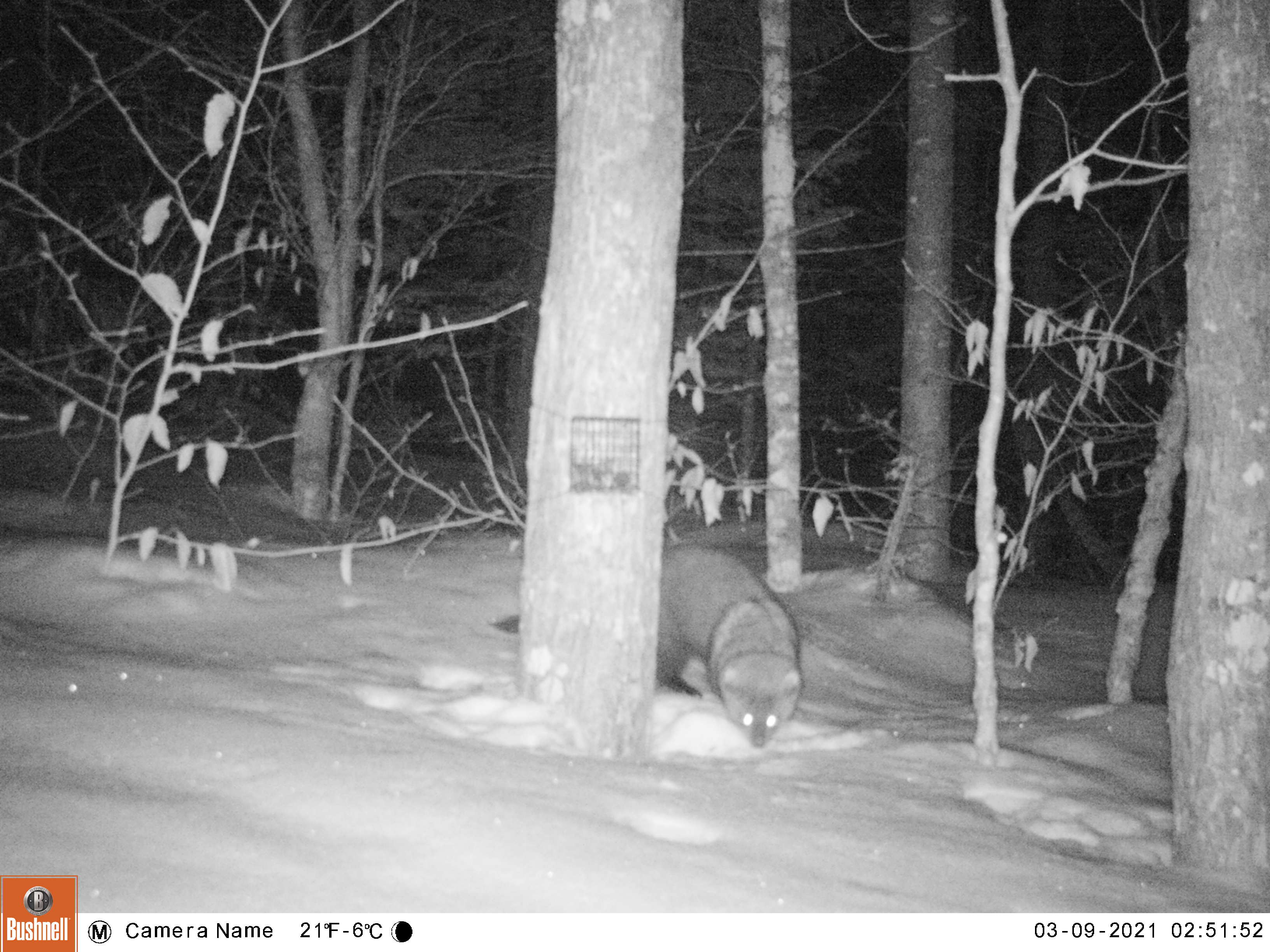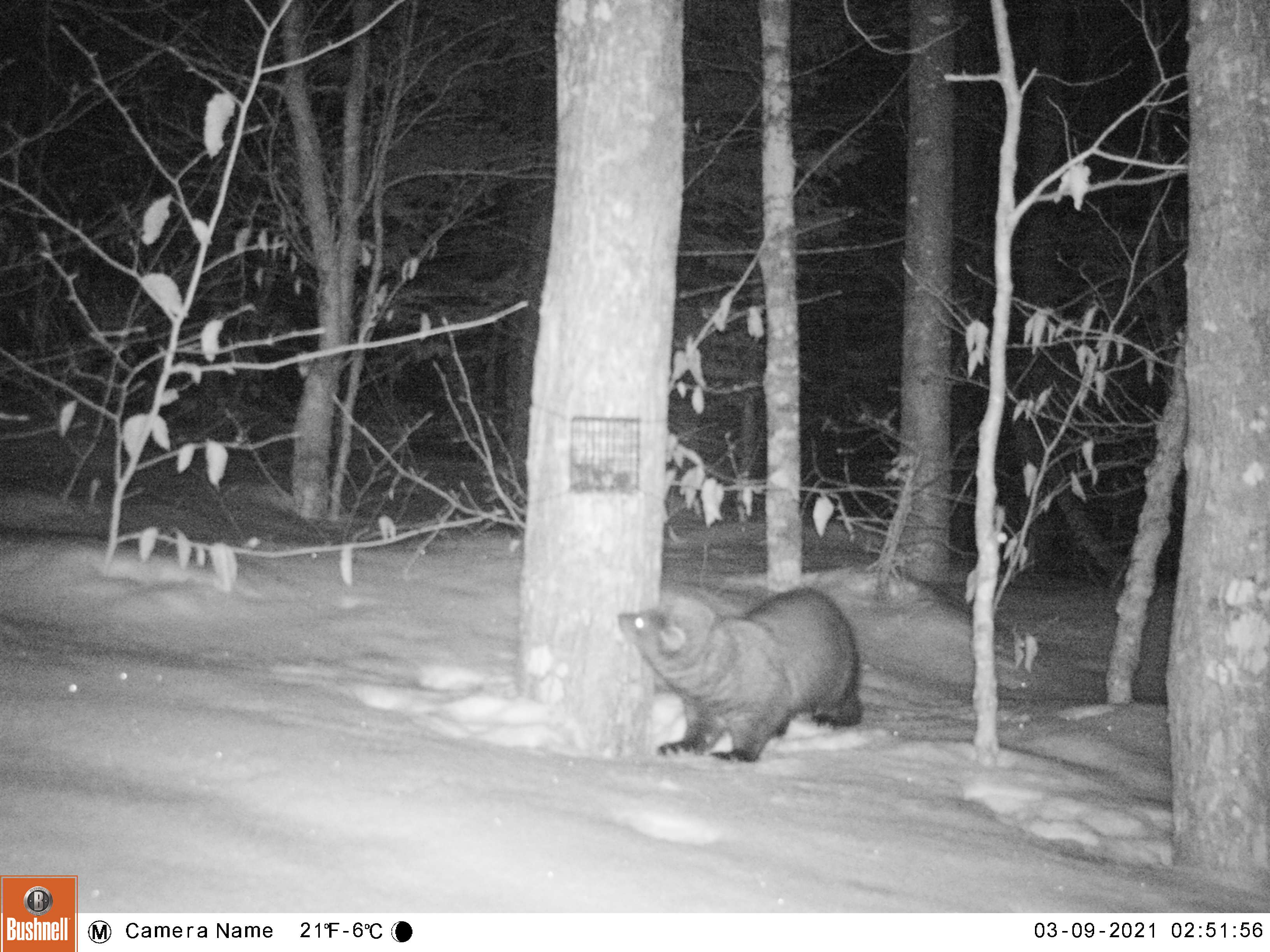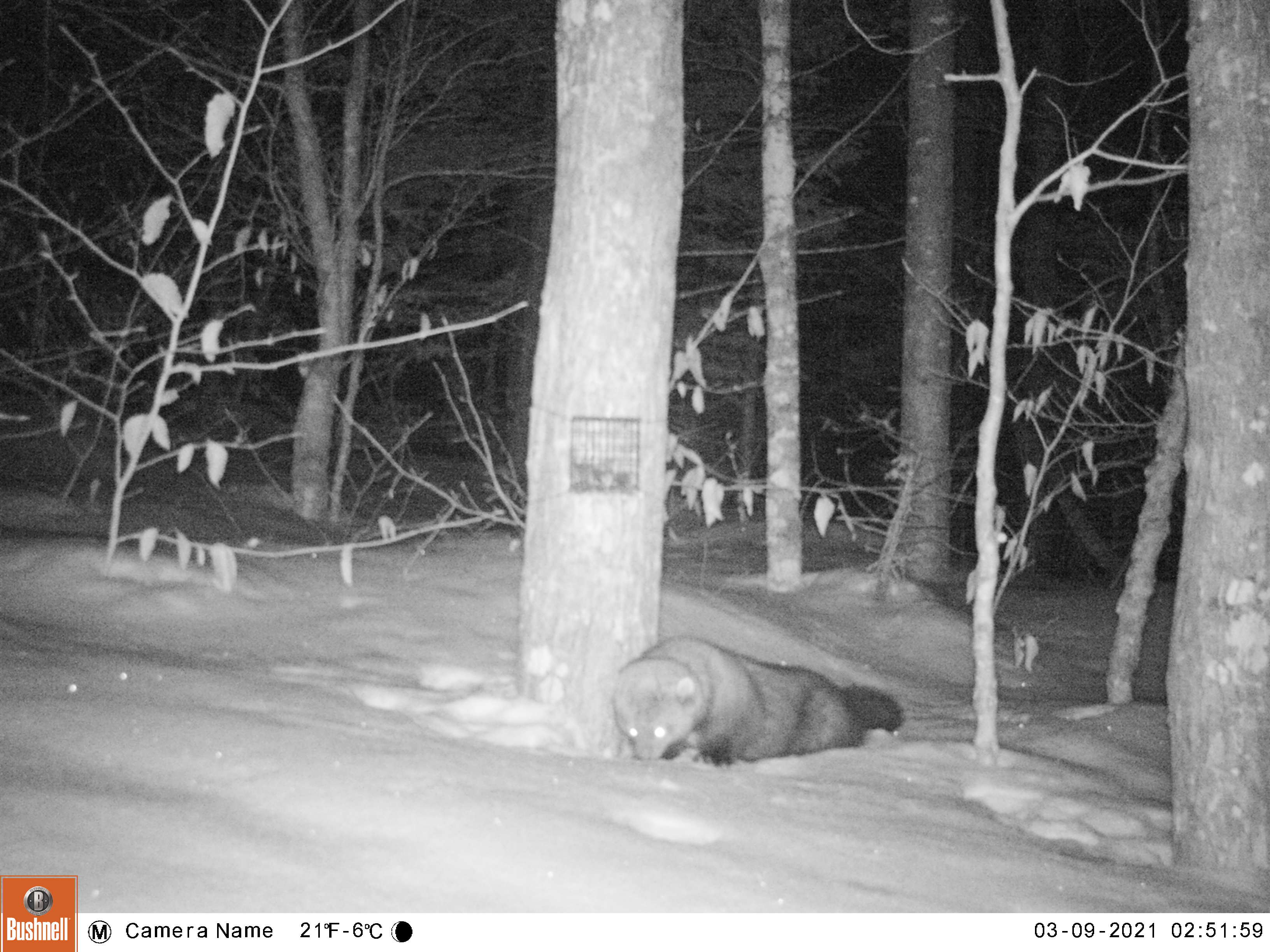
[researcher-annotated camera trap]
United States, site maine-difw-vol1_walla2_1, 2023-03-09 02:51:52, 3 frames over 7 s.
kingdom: Animalia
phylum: Chordata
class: Mammalia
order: Carnivora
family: Mustelidae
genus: Pekania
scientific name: Pekania pennanti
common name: fisher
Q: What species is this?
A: Fisher (Pekania pennanti).